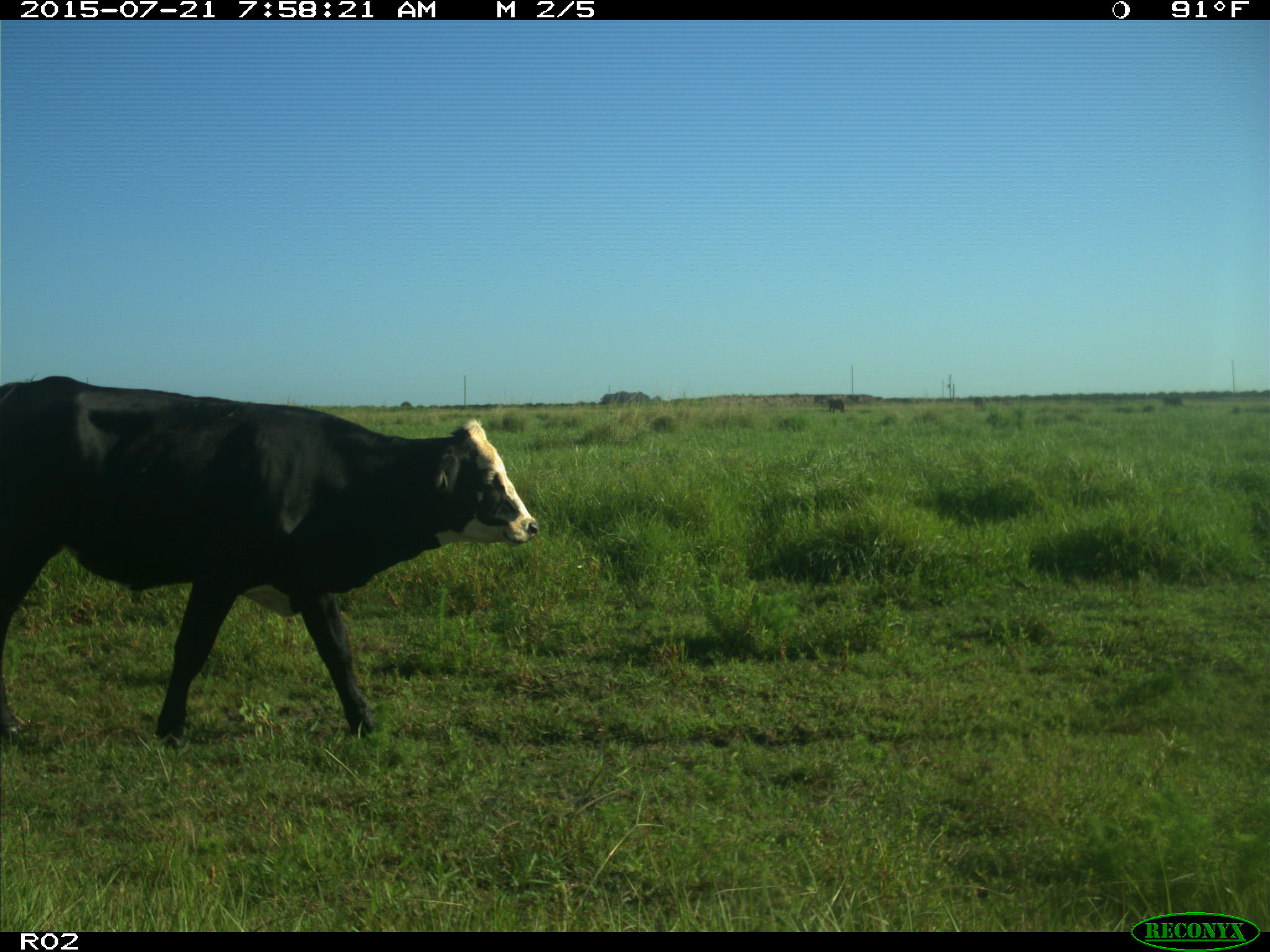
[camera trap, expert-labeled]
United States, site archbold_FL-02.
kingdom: Animalia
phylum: Chordata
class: Mammalia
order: Artiodactyla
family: Bovidae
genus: Bos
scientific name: Bos taurus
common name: domestic cow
Bos taurus (domestic cow).